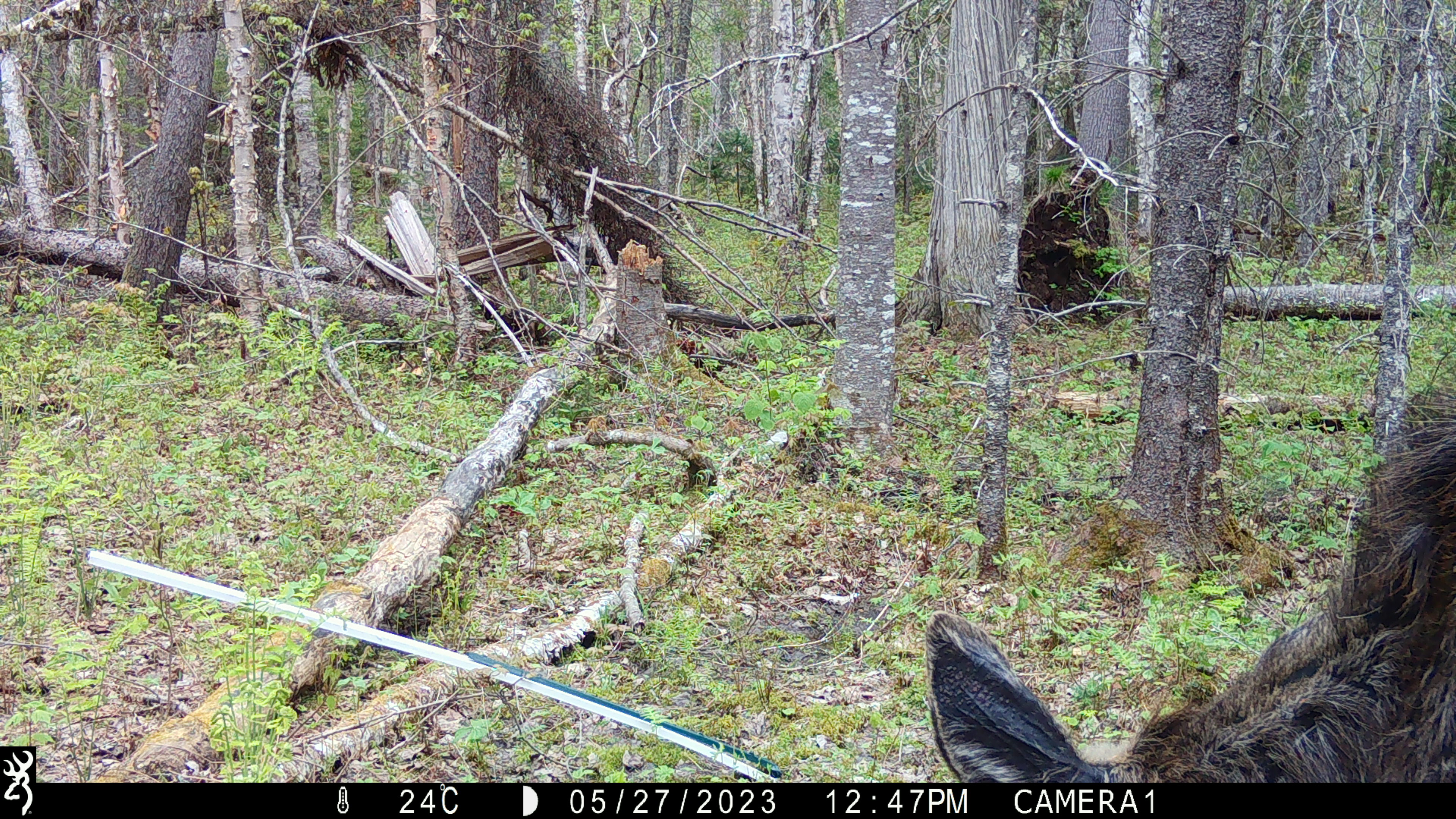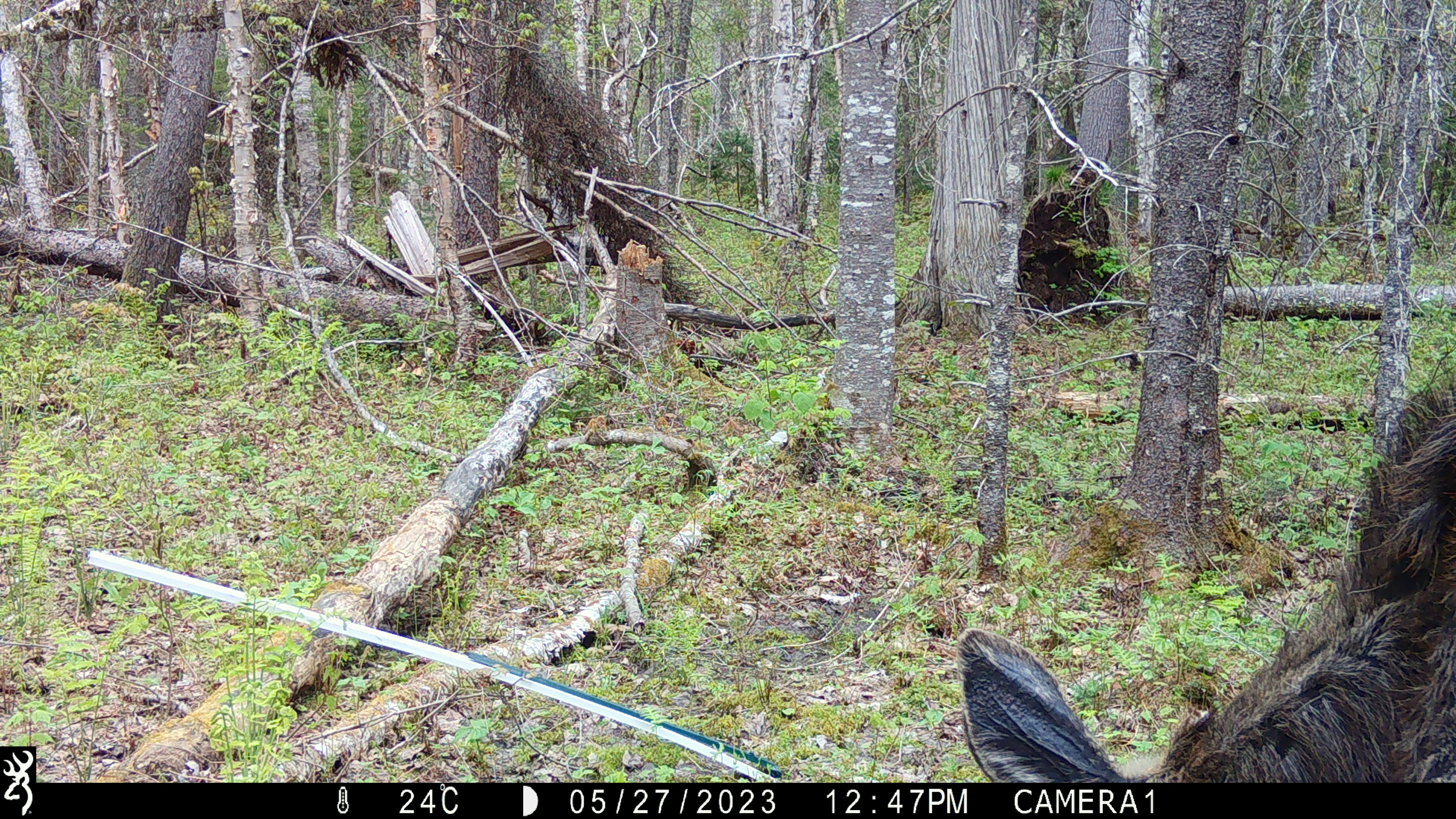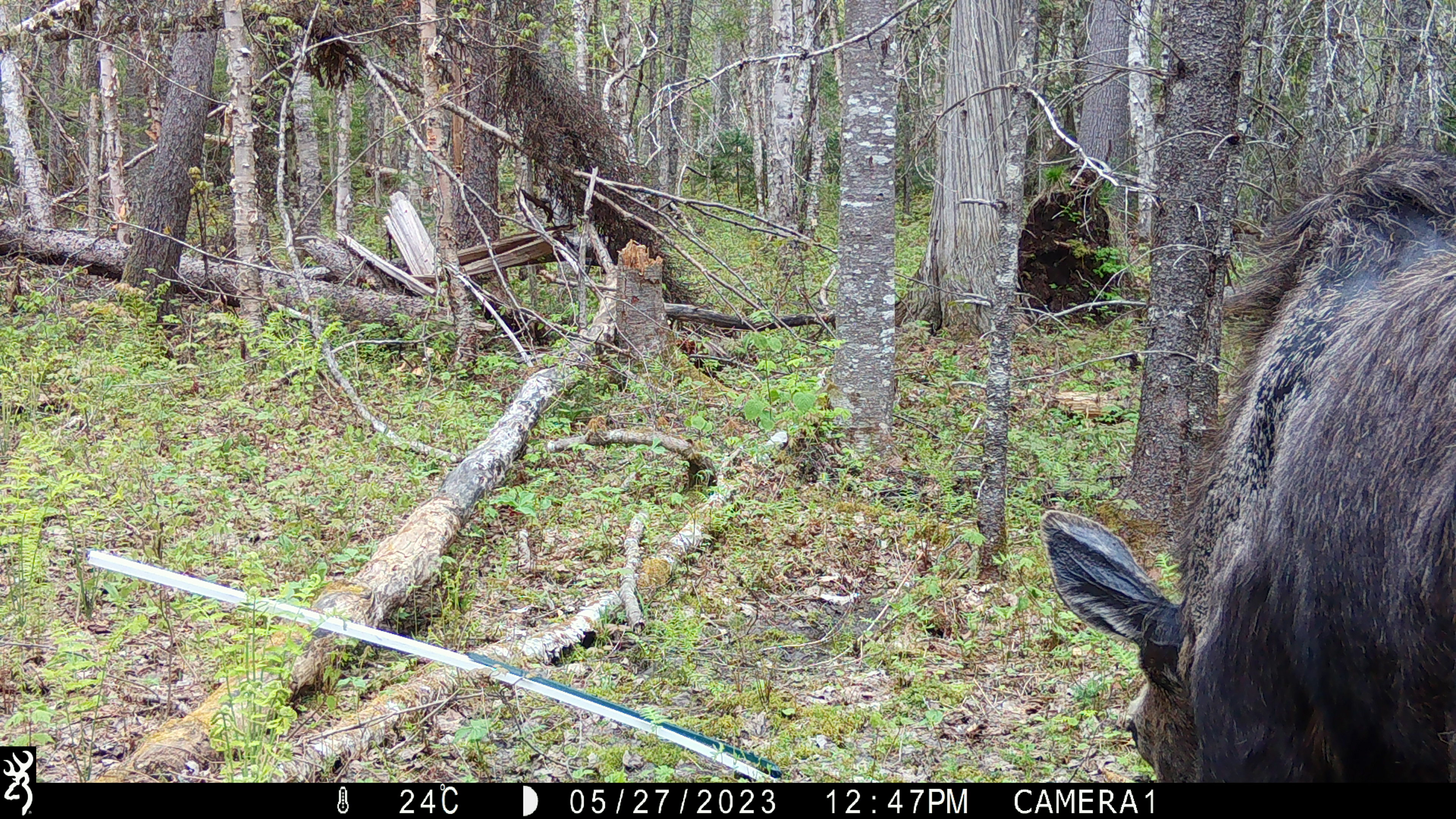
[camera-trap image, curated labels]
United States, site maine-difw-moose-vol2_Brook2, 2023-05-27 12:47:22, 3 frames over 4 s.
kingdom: Animalia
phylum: Chordata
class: Mammalia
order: Artiodactyla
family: Cervidae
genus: Alces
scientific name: Alces alces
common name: moose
Moose (Alces alces).